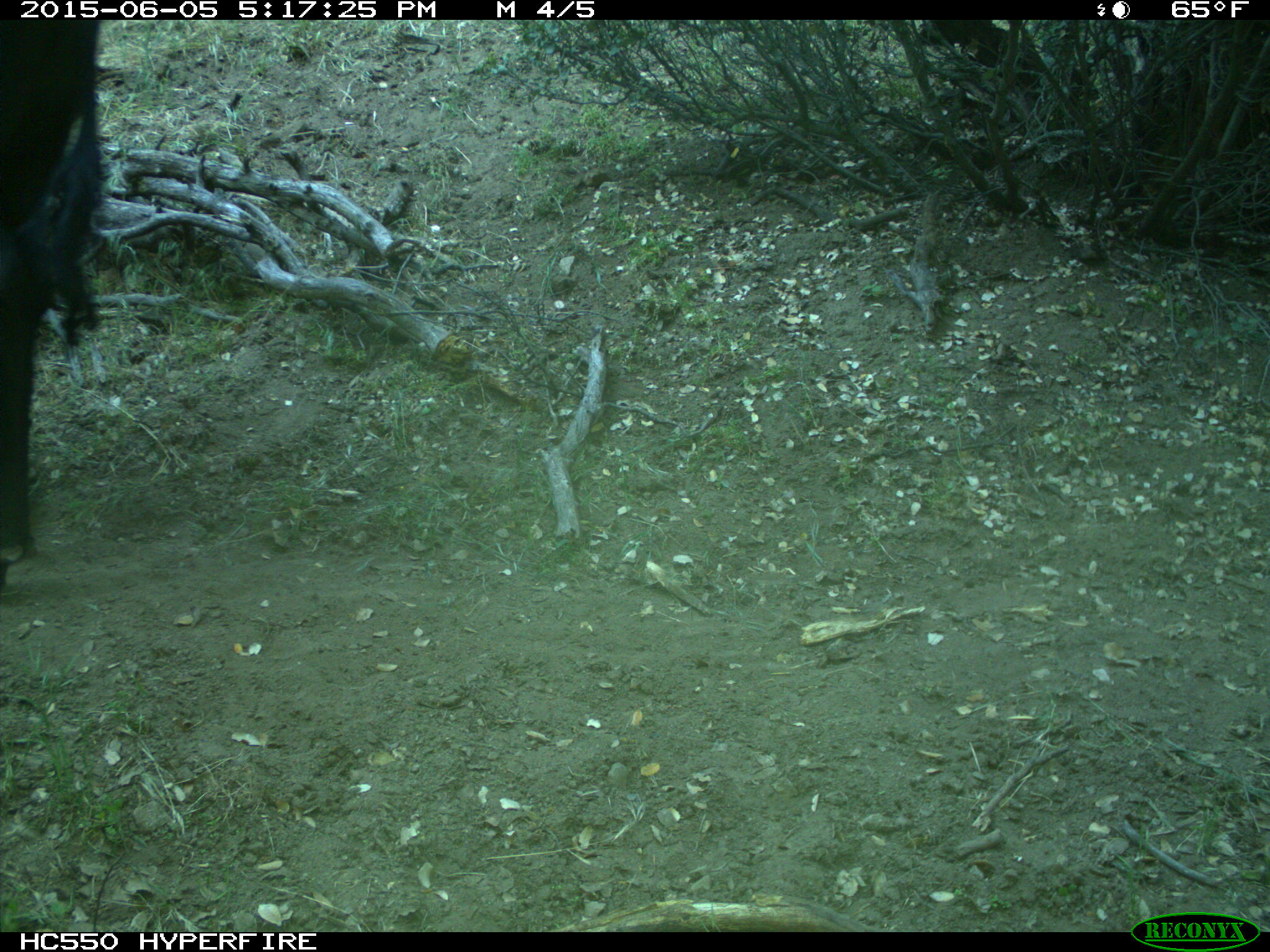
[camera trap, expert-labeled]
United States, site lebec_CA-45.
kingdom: Animalia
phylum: Chordata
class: Mammalia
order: Artiodactyla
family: Bovidae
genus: Bos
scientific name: Bos taurus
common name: domestic cow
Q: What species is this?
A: Bos taurus (domestic cow).